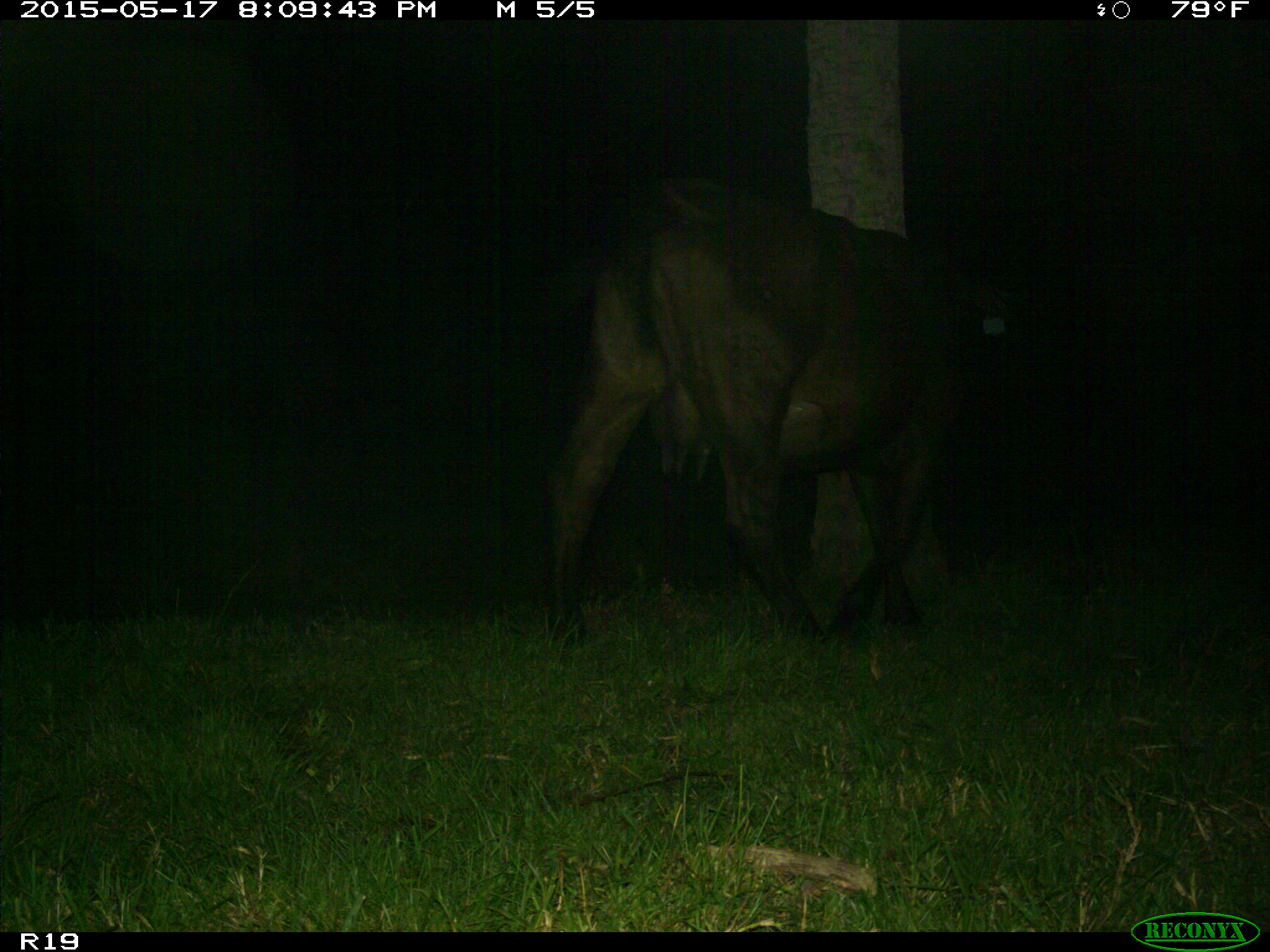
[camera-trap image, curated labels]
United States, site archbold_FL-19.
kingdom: Animalia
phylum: Chordata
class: Mammalia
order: Artiodactyla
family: Bovidae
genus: Bos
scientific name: Bos taurus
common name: domestic cow